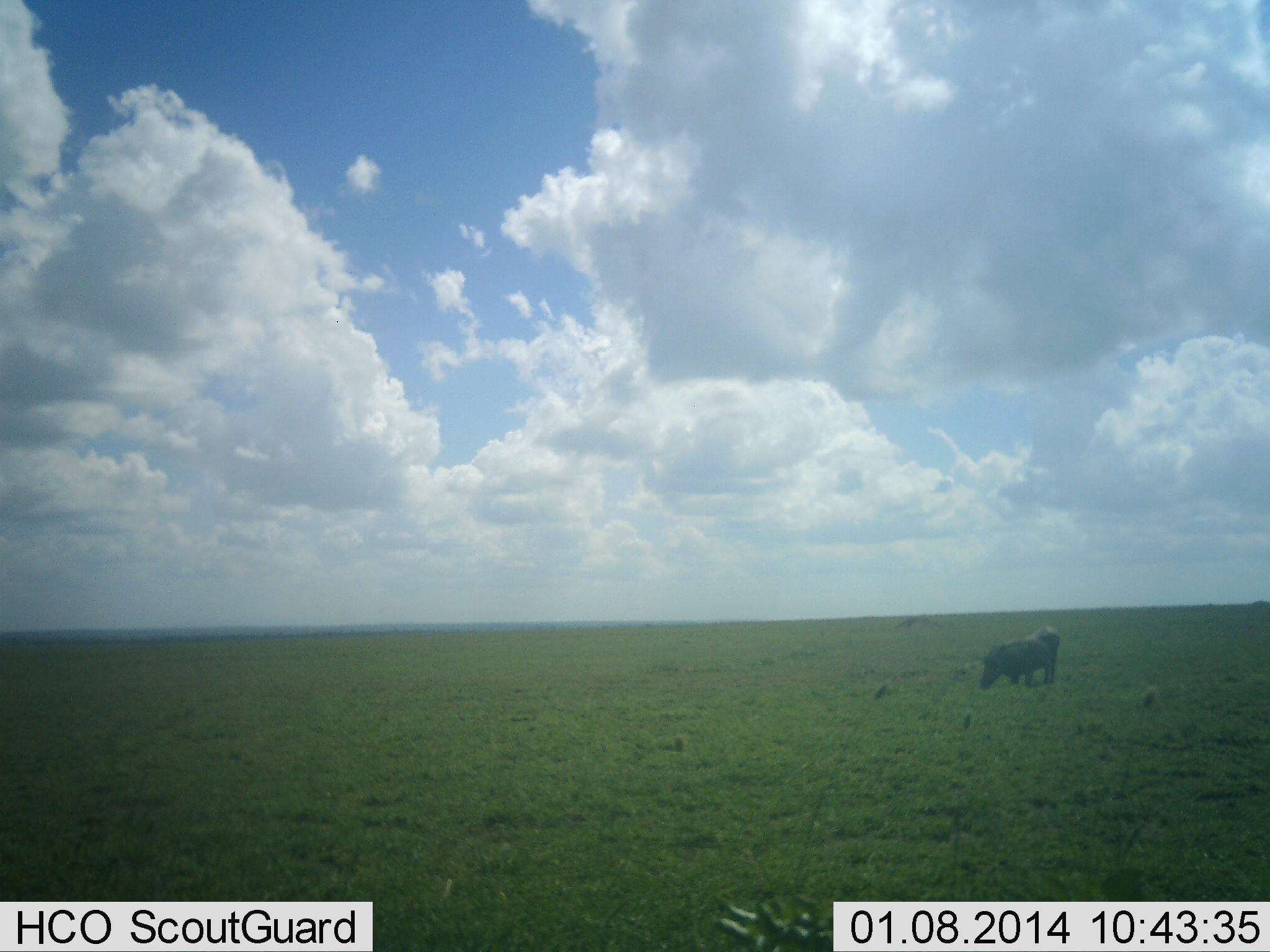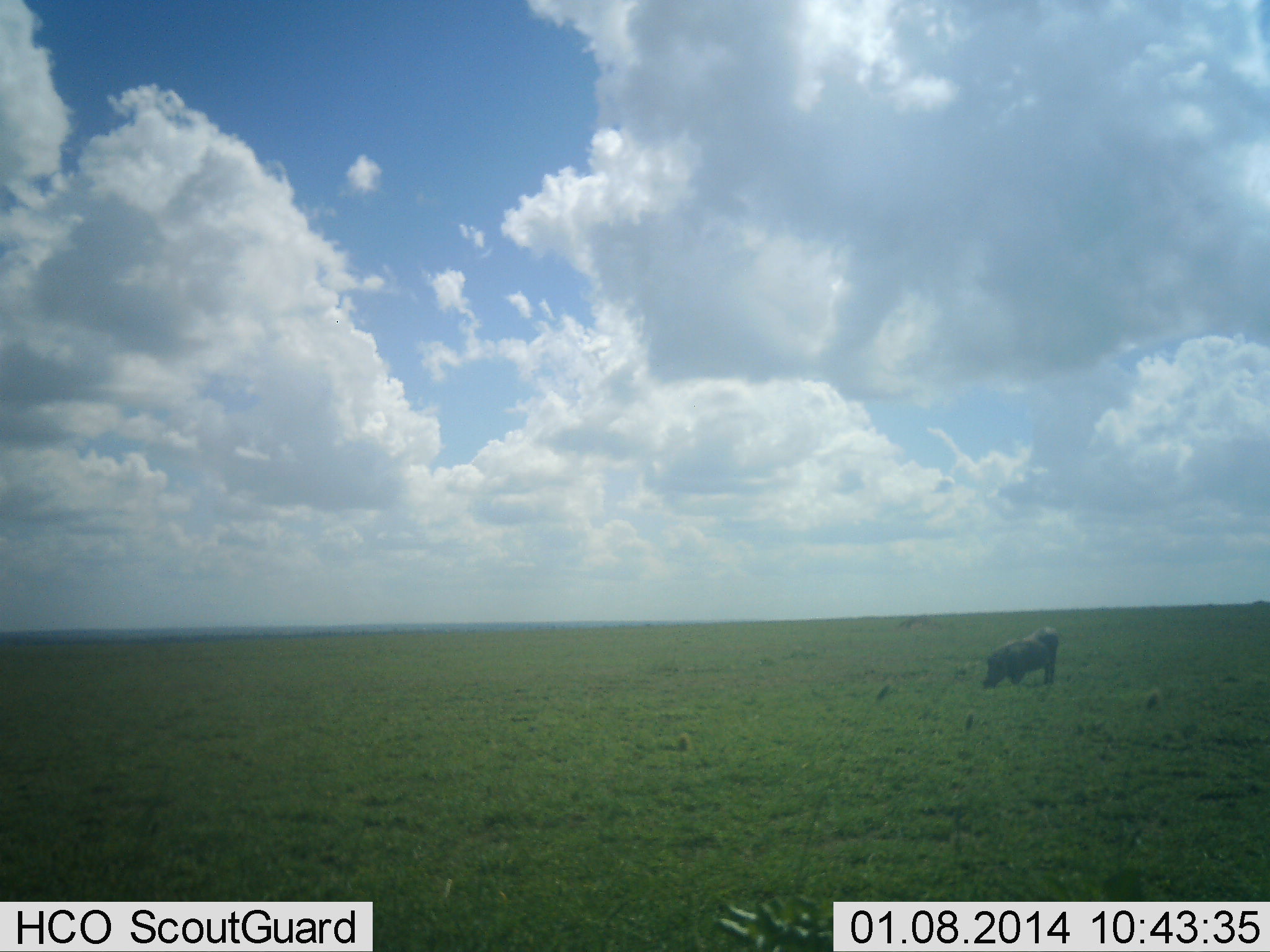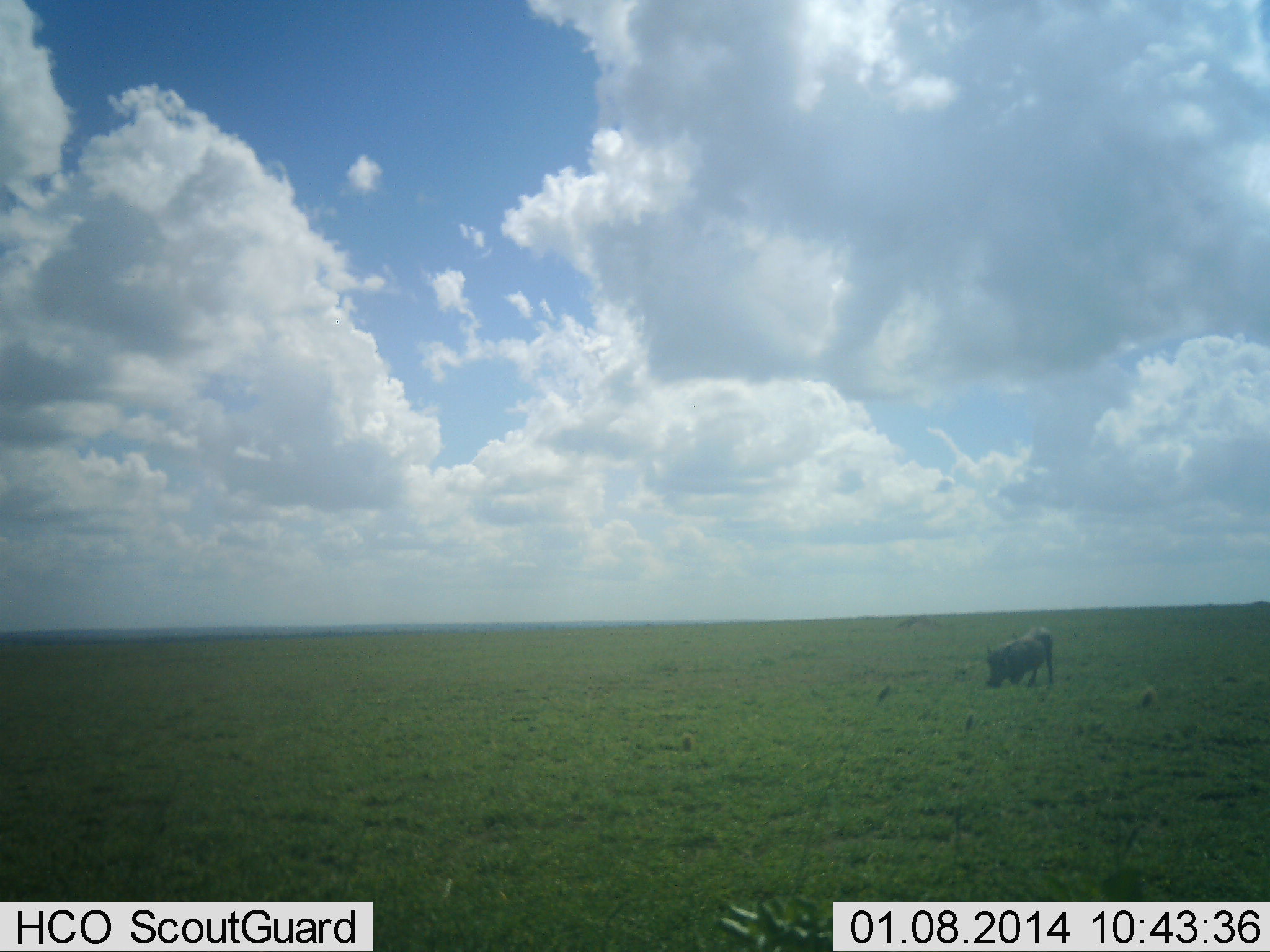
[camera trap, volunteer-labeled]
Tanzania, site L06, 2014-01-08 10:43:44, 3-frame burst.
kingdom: Animalia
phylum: Chordata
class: Mammalia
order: Artiodactyla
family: Suidae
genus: Phacochoerus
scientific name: Phacochoerus africanus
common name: warthog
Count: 1.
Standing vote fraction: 20%.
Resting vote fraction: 0%.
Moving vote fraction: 0%.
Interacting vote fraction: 0%.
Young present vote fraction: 0%.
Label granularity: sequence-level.